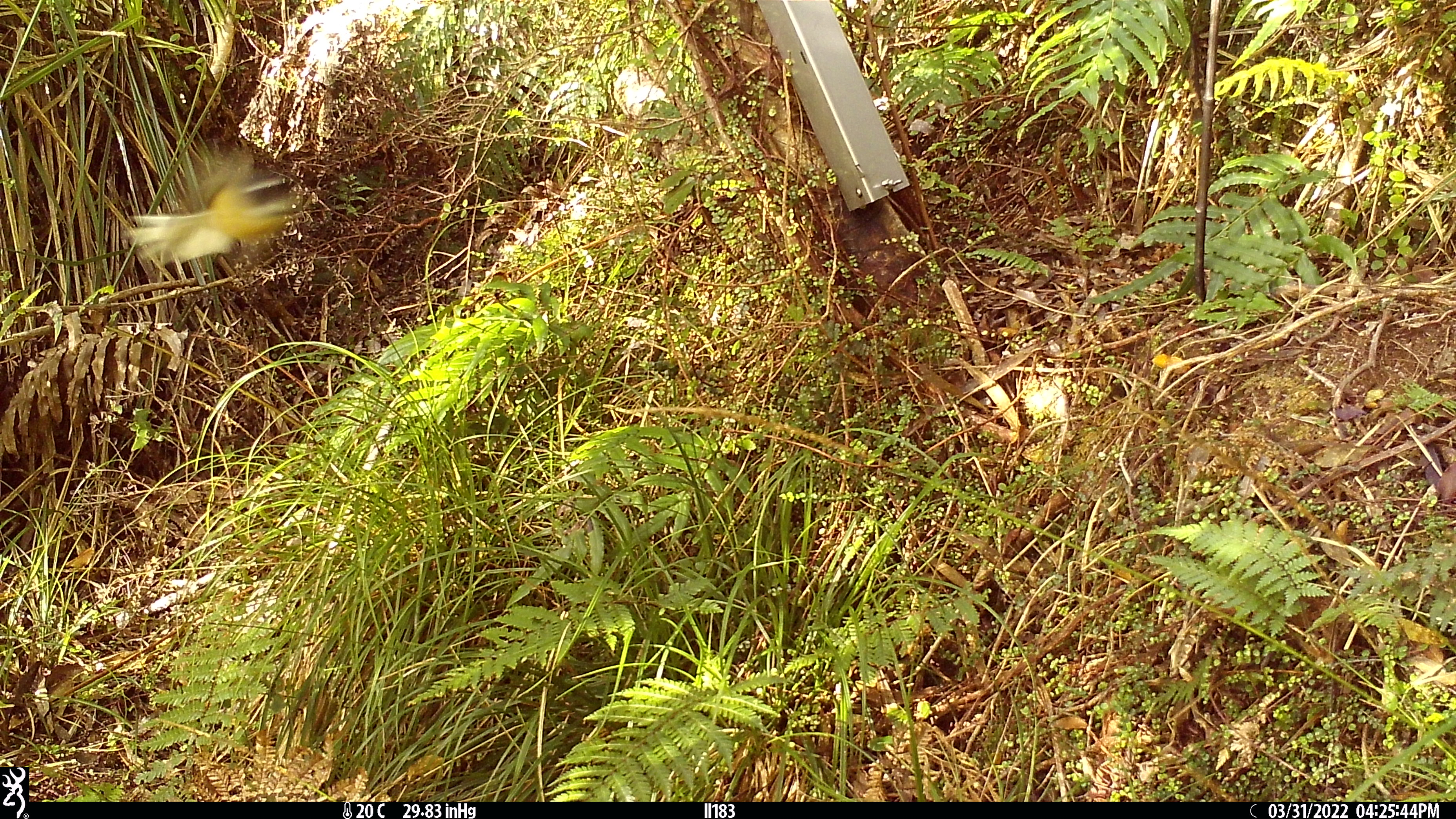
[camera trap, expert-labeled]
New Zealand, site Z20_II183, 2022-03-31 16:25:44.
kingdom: Animalia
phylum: Chordata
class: Aves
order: Passeriformes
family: Rhipiduridae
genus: Rhipidura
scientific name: Rhipidura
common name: fantails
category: fantail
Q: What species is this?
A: Fantail (fantails) (Rhipidura).